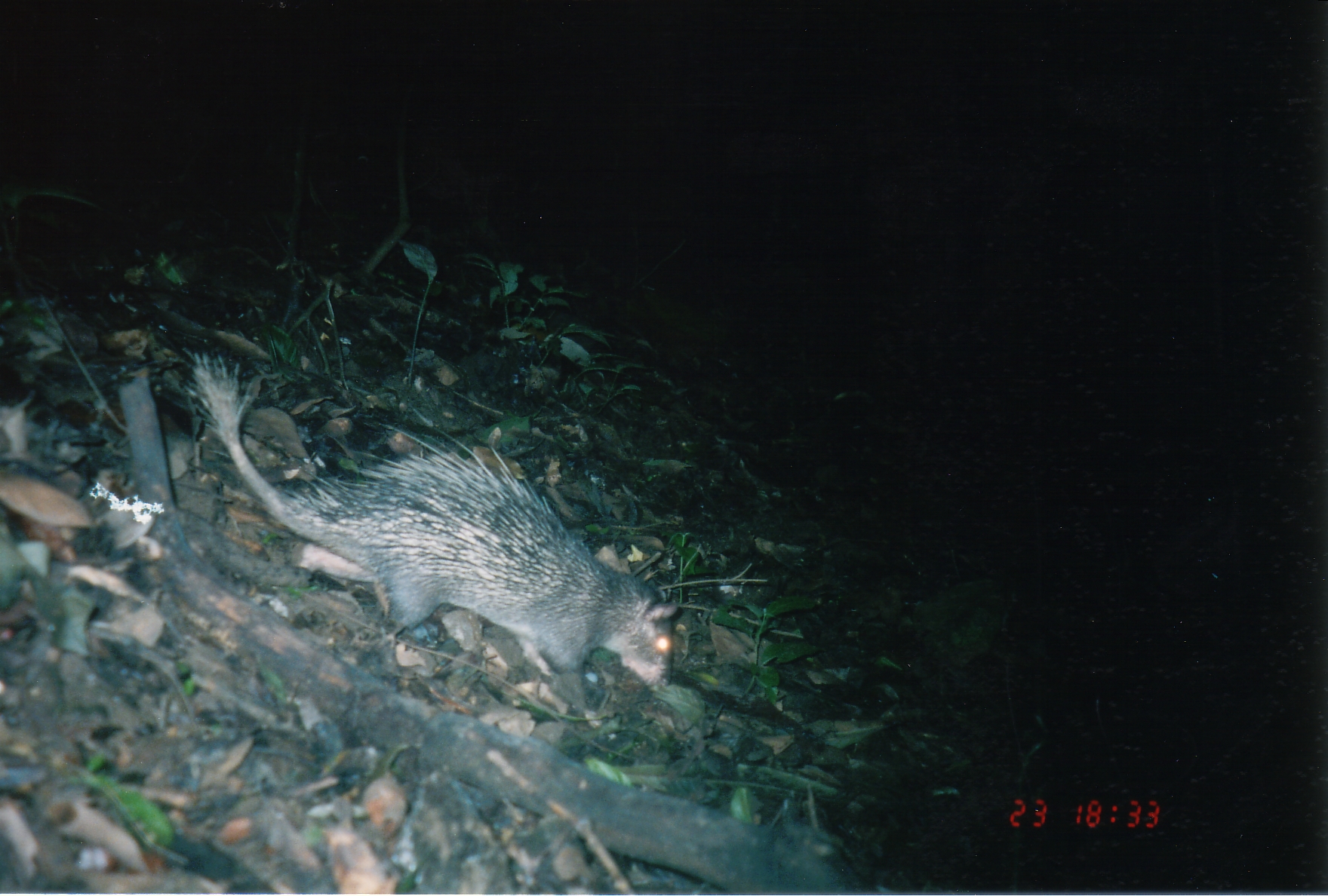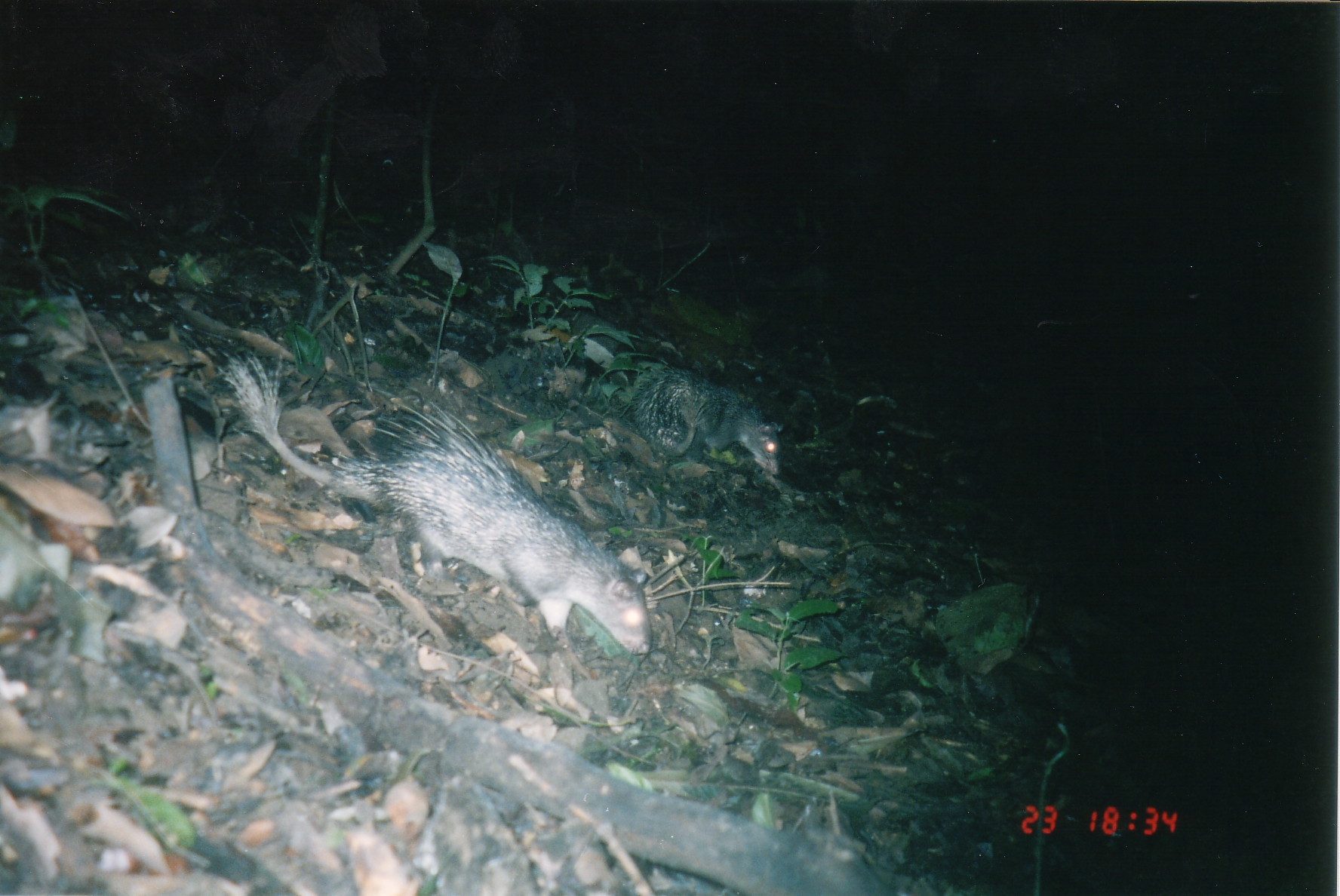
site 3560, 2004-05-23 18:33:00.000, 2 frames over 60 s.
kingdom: Animalia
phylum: Chordata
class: Mammalia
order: Rodentia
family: Hystricidae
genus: Atherurus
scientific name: Atherurus macrourus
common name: asian brush-tailed porcupine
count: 1